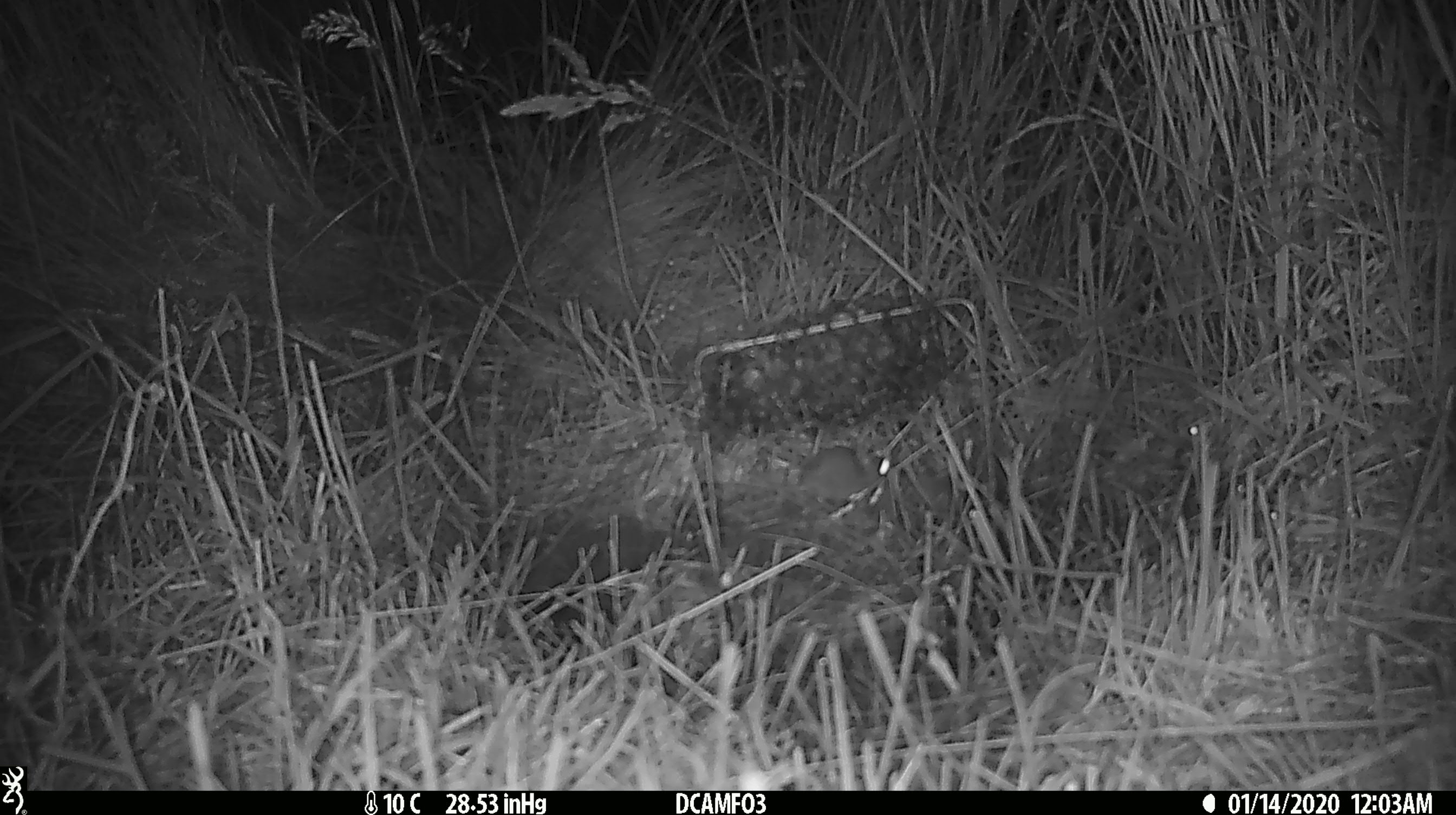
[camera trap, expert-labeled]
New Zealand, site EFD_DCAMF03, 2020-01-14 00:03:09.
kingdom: Animalia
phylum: Chordata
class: Mammalia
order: Rodentia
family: Muridae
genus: Mus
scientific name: Mus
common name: mouse